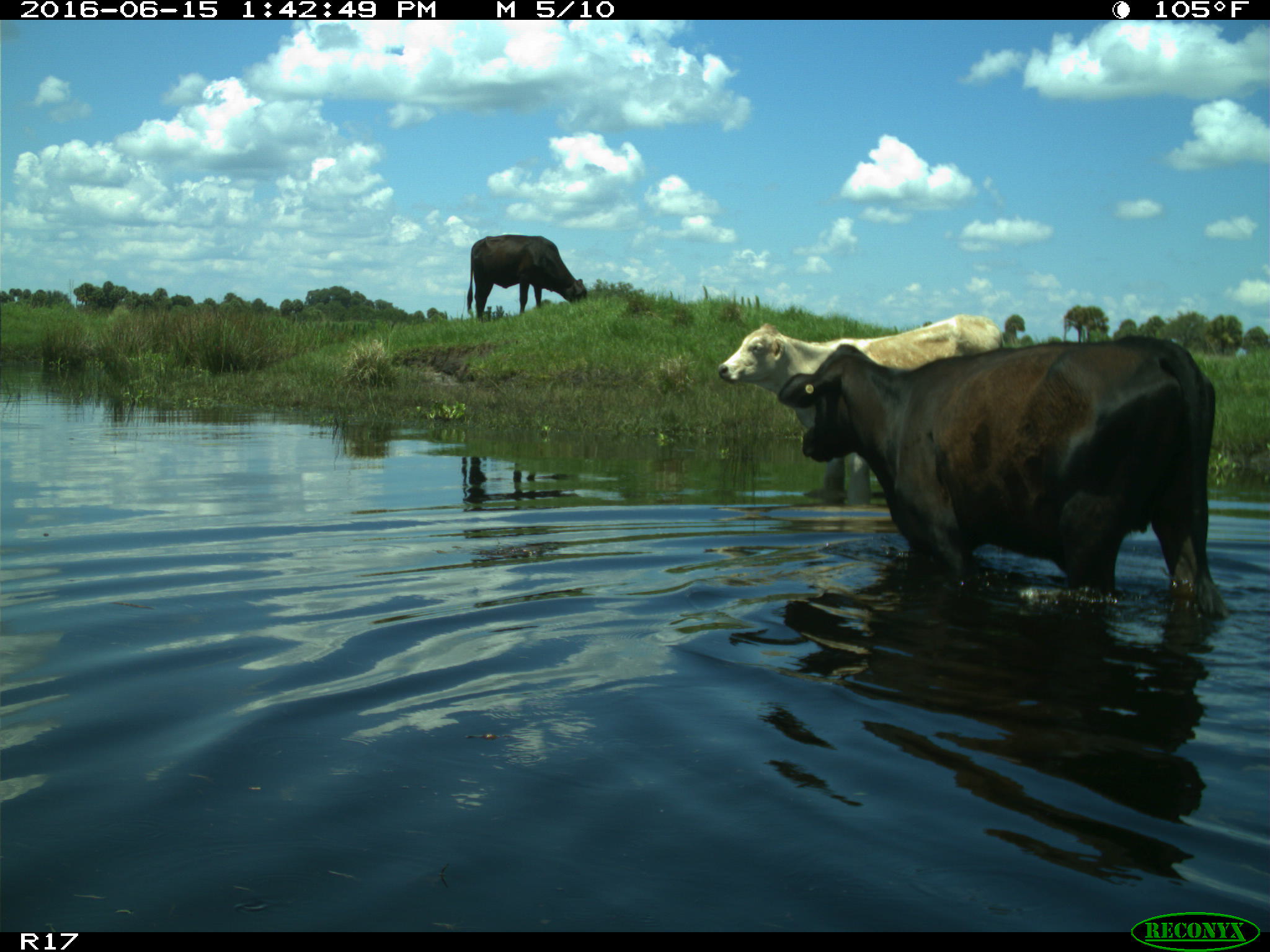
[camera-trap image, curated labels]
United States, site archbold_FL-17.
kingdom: Animalia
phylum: Chordata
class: Mammalia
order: Artiodactyla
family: Bovidae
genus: Bos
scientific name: Bos taurus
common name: domestic cow